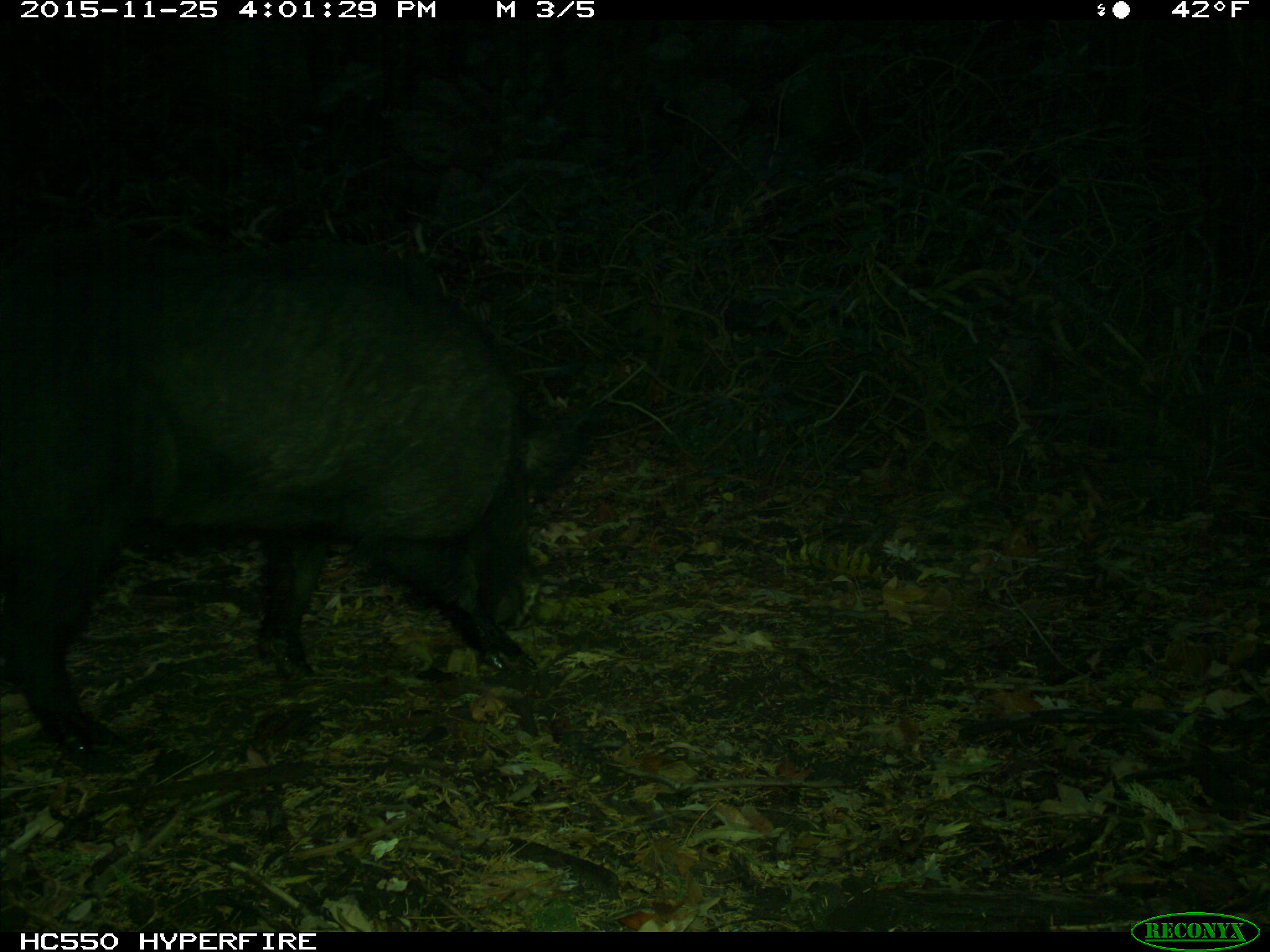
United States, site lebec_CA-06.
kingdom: Animalia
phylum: Chordata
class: Mammalia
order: Artiodactyla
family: Suidae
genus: Sus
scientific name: Sus scrofa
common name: wild boar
Sus scrofa (wild boar).